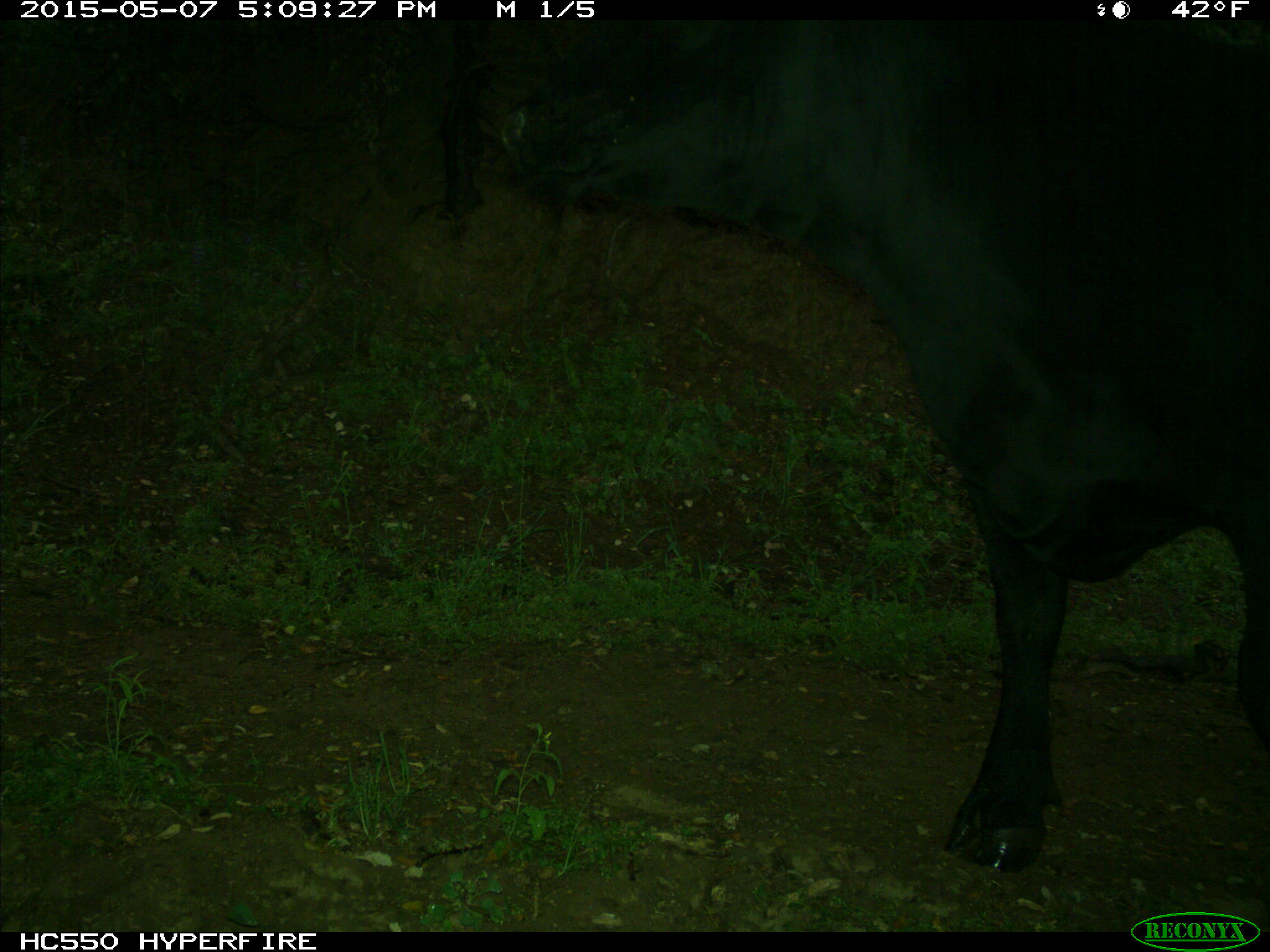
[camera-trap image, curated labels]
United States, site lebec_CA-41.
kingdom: Animalia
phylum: Chordata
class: Mammalia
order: Artiodactyla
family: Bovidae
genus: Bos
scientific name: Bos taurus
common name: domestic cow